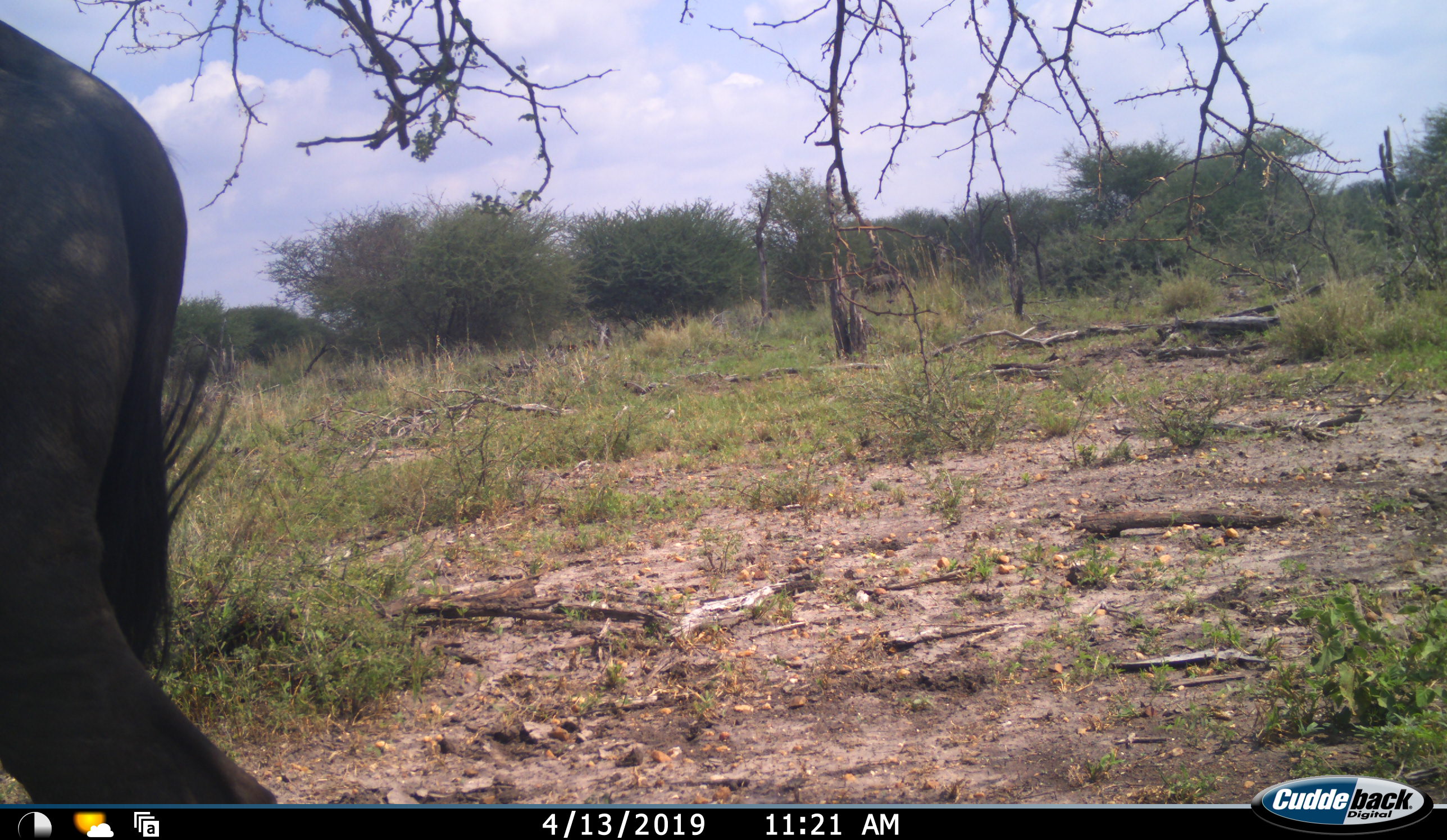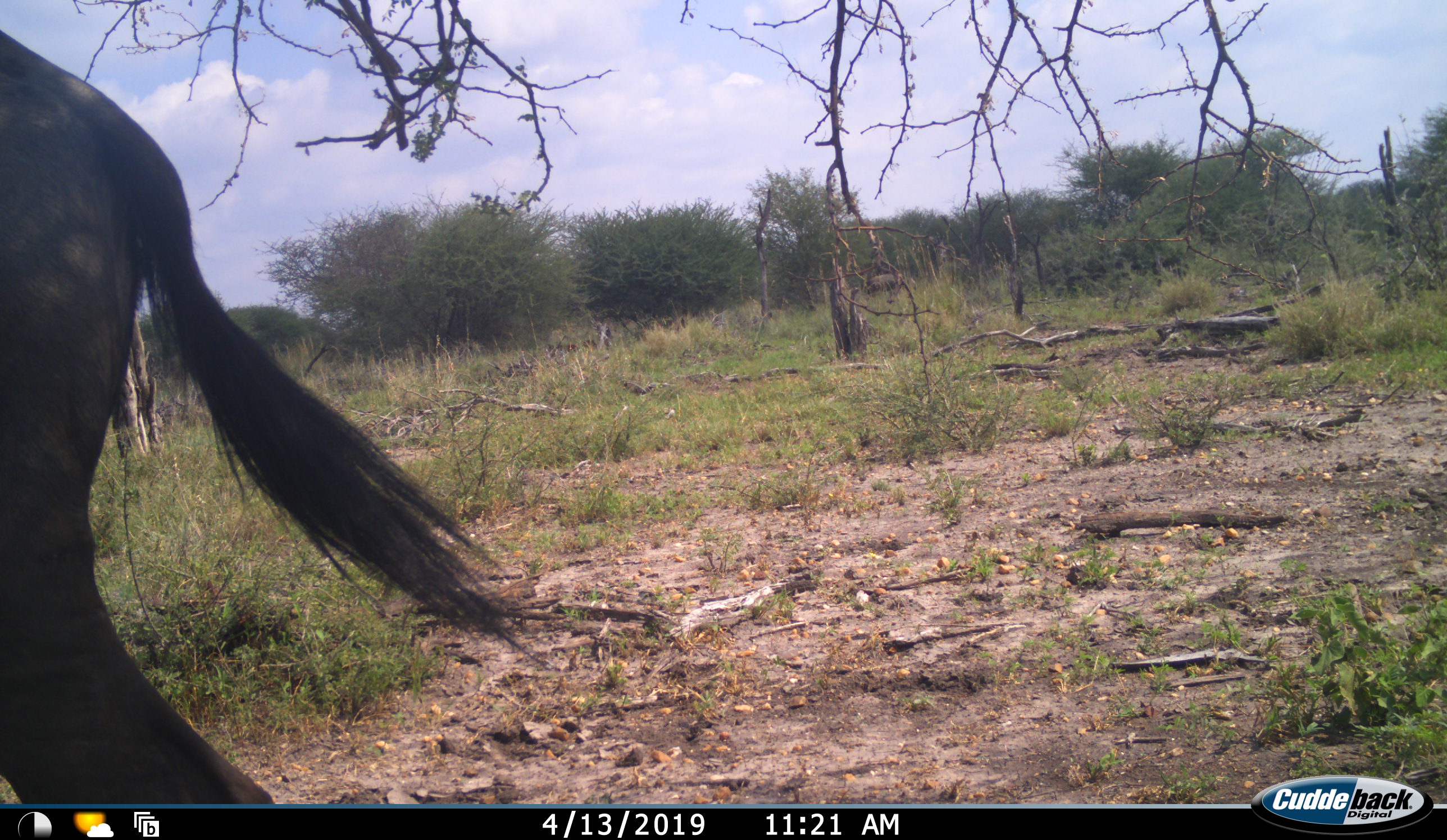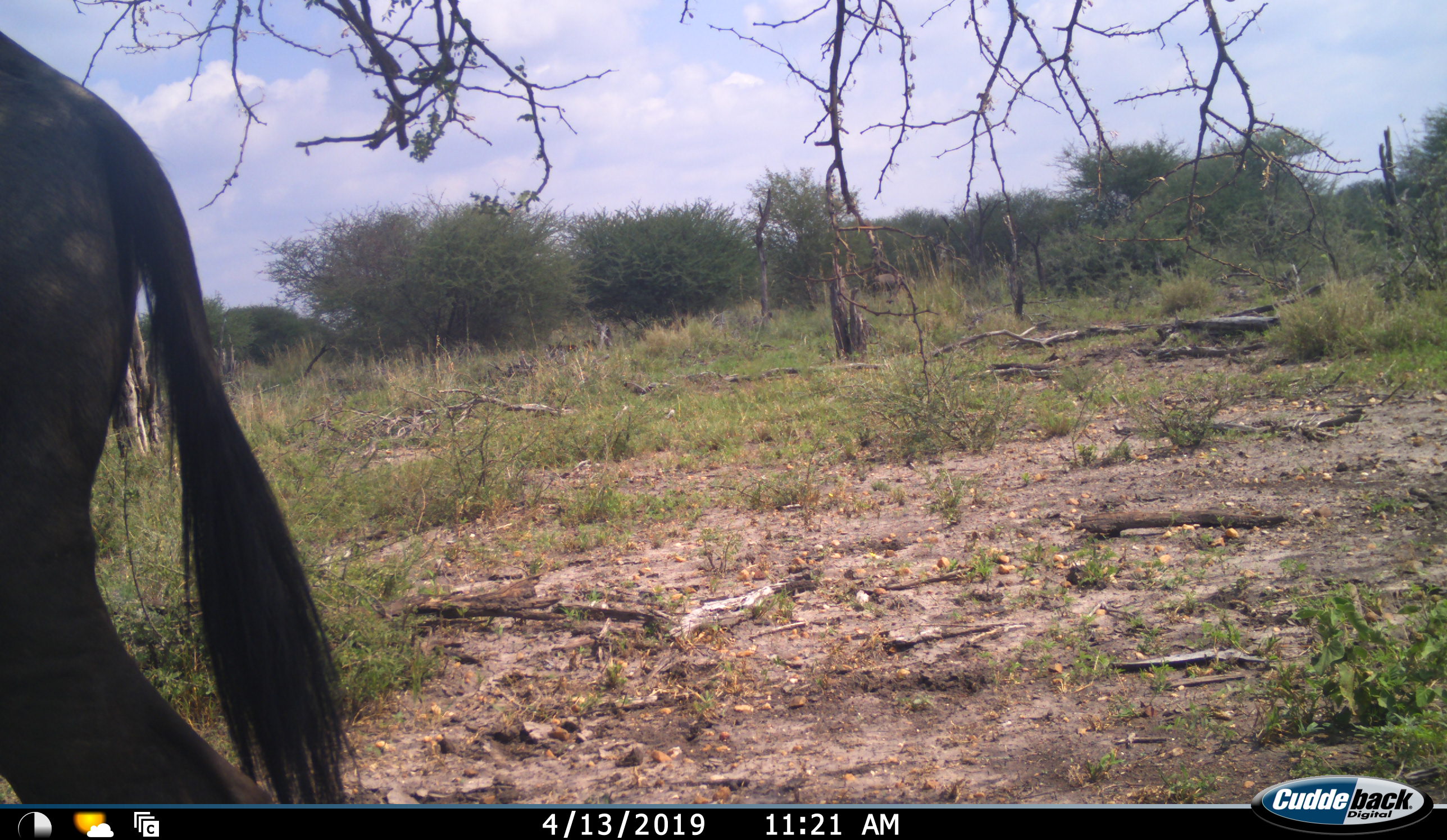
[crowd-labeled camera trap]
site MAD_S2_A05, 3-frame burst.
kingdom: Animalia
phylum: Chordata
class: Mammalia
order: Artiodactyla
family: Bovidae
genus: Connochaetes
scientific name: Connochaetes taurinus taurinus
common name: blue wildebeest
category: wildebeestblue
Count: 1.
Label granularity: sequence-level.